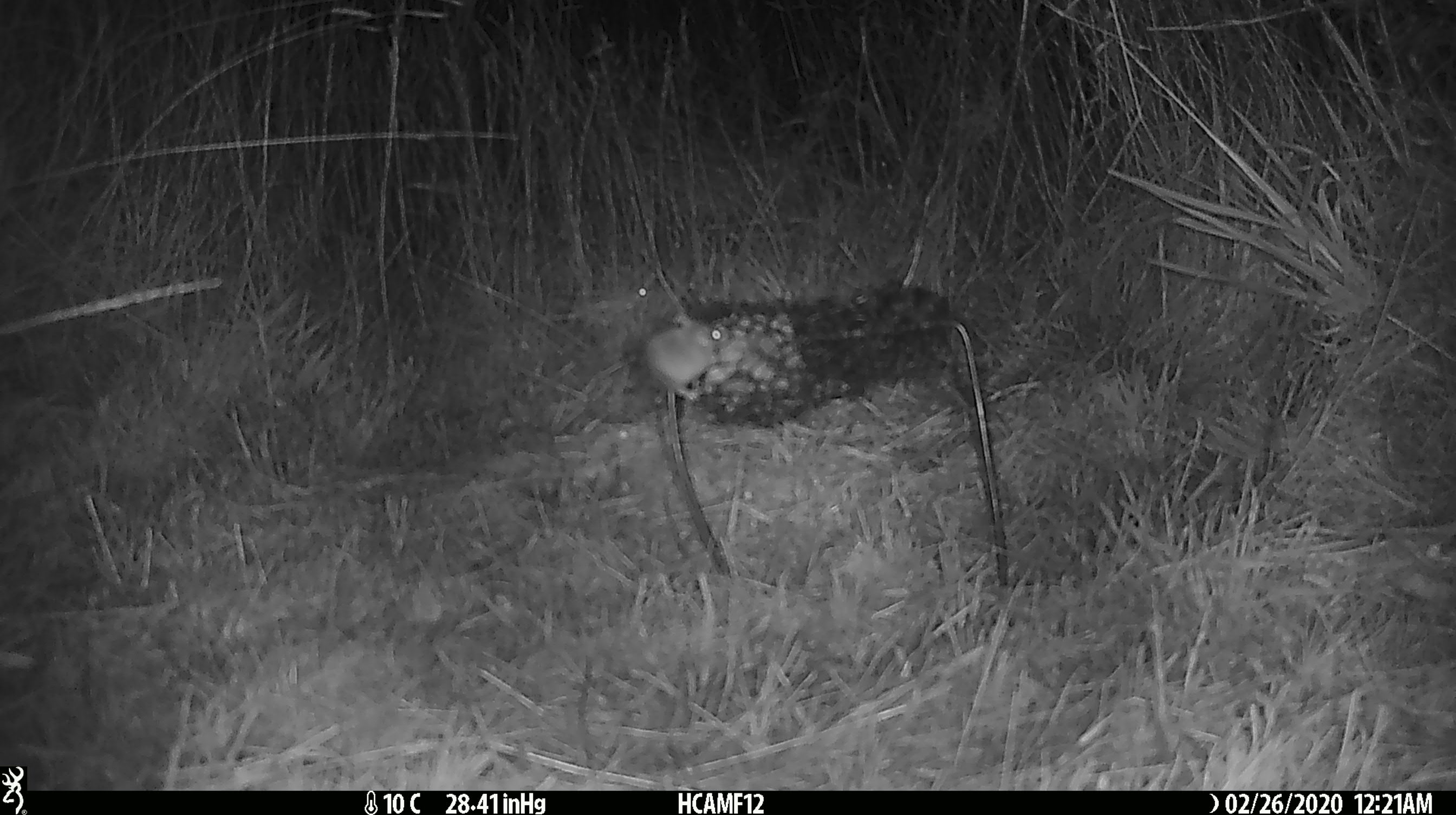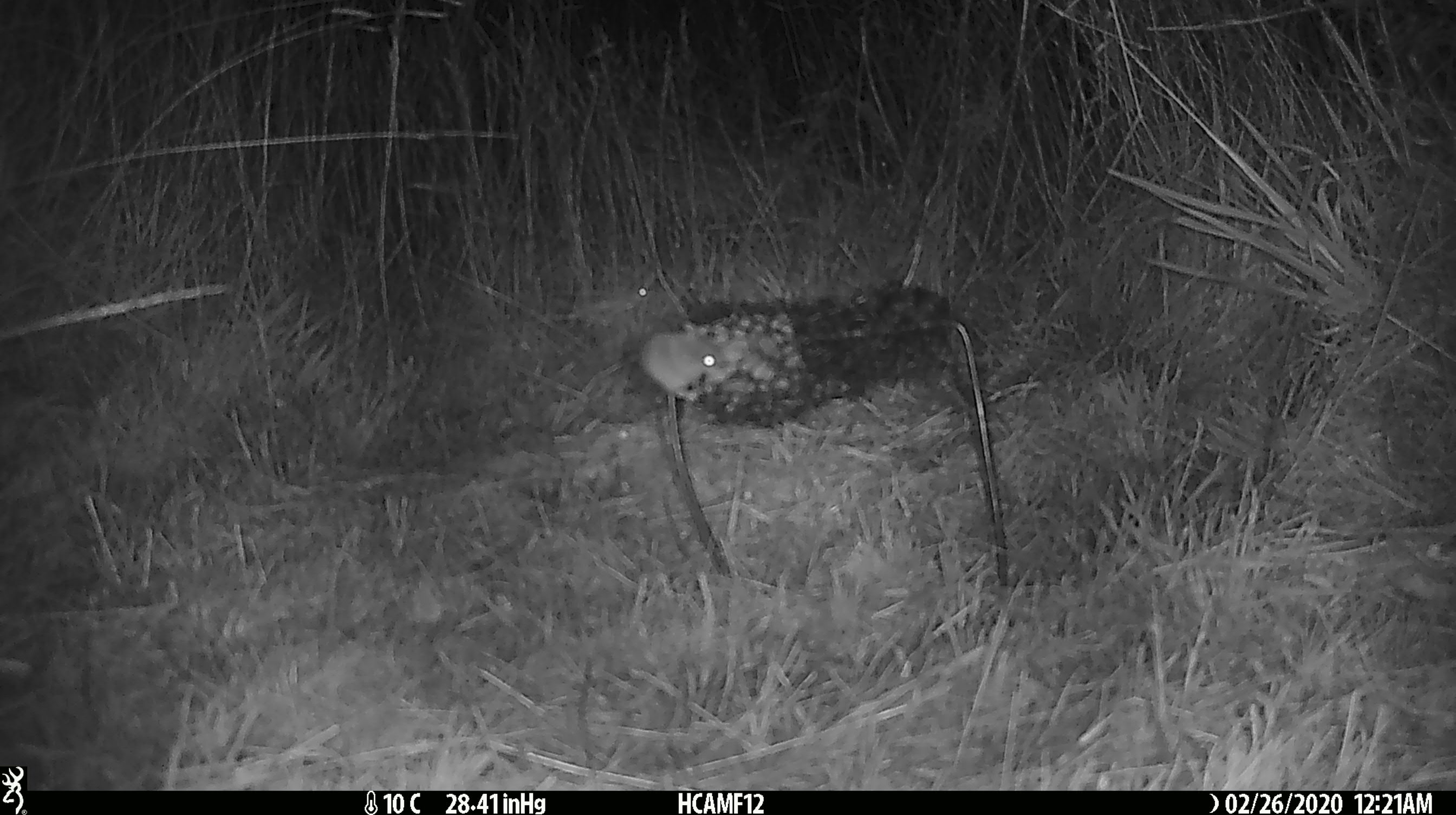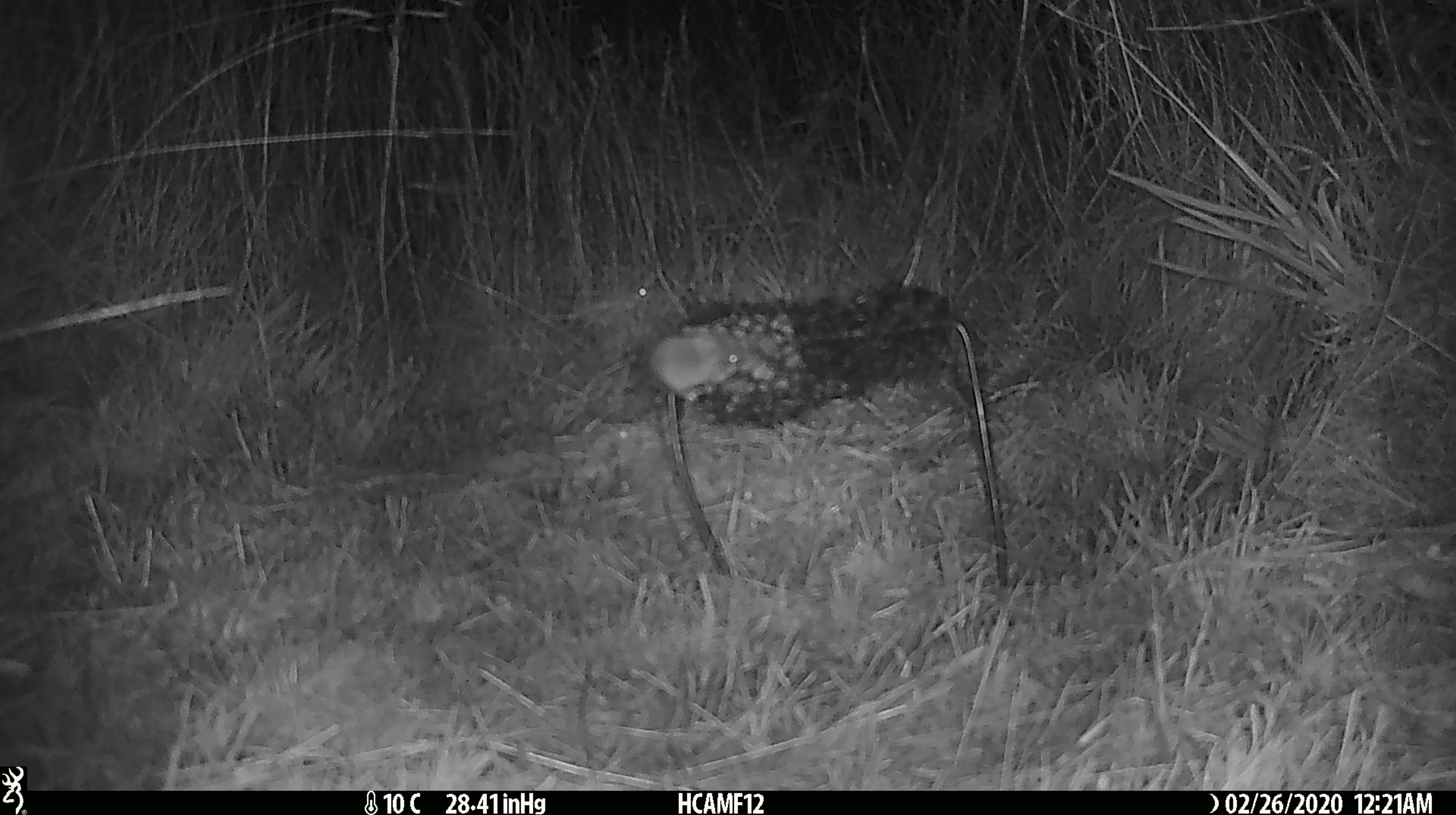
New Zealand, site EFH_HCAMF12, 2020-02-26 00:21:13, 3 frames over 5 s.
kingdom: Animalia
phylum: Chordata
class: Mammalia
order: Rodentia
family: Muridae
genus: Mus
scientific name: Mus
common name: mouse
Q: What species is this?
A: Mouse (Mus).